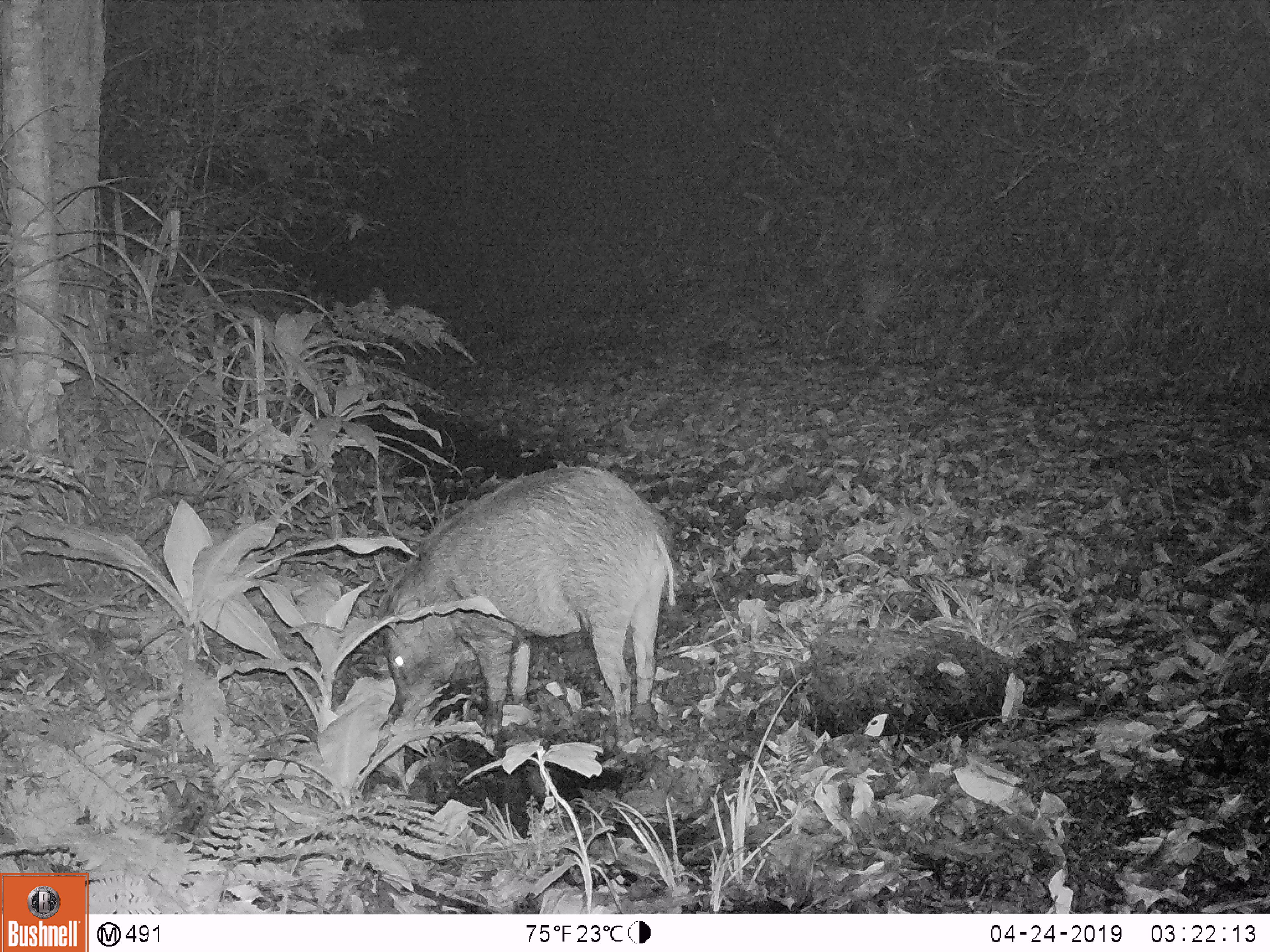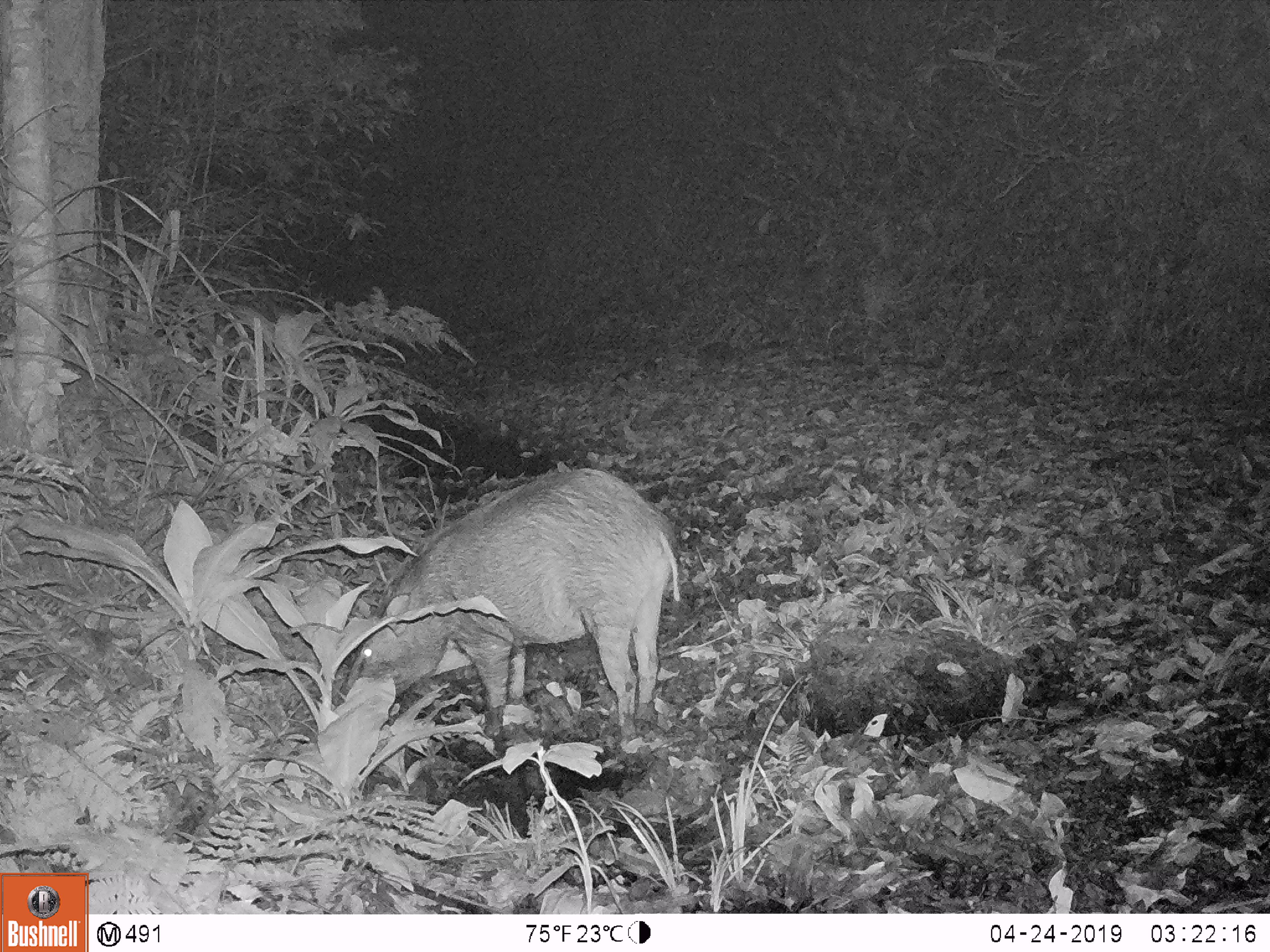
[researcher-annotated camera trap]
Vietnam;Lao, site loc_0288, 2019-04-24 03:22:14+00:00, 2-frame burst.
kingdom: Animalia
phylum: Chordata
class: Mammalia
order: Artiodactyla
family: Suidae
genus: Sus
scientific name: Sus scrofa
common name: eurasian wild pig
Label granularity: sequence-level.